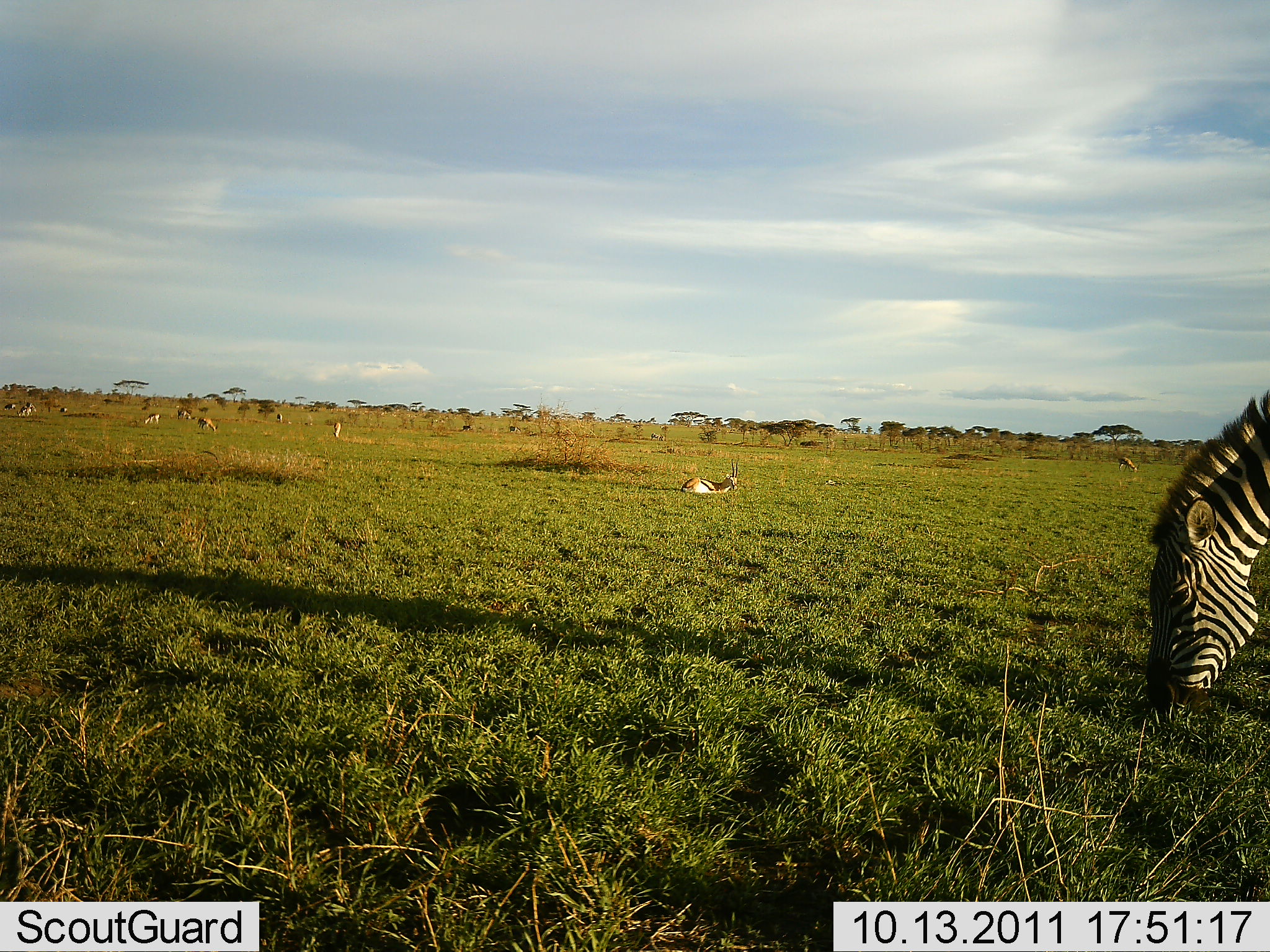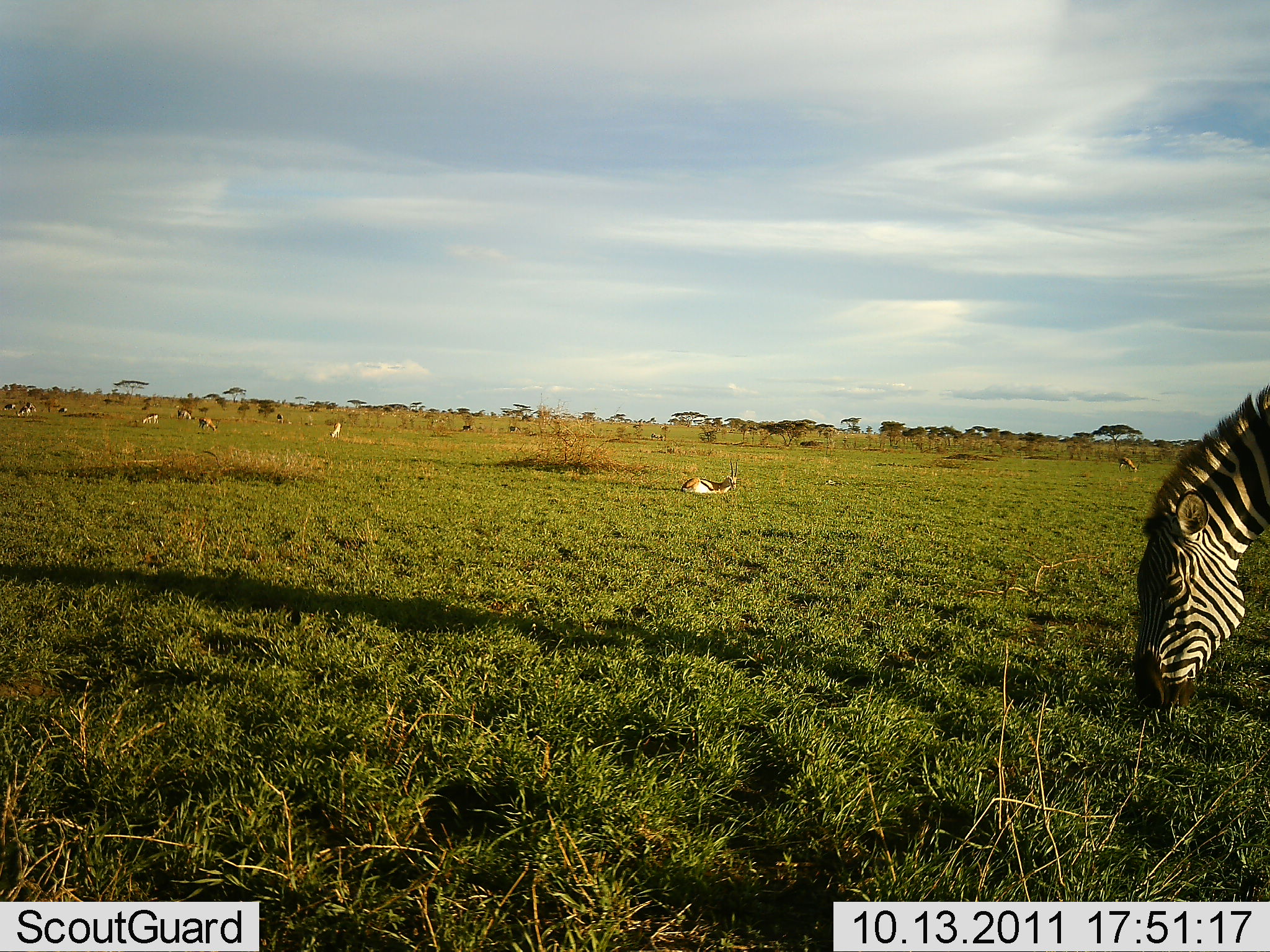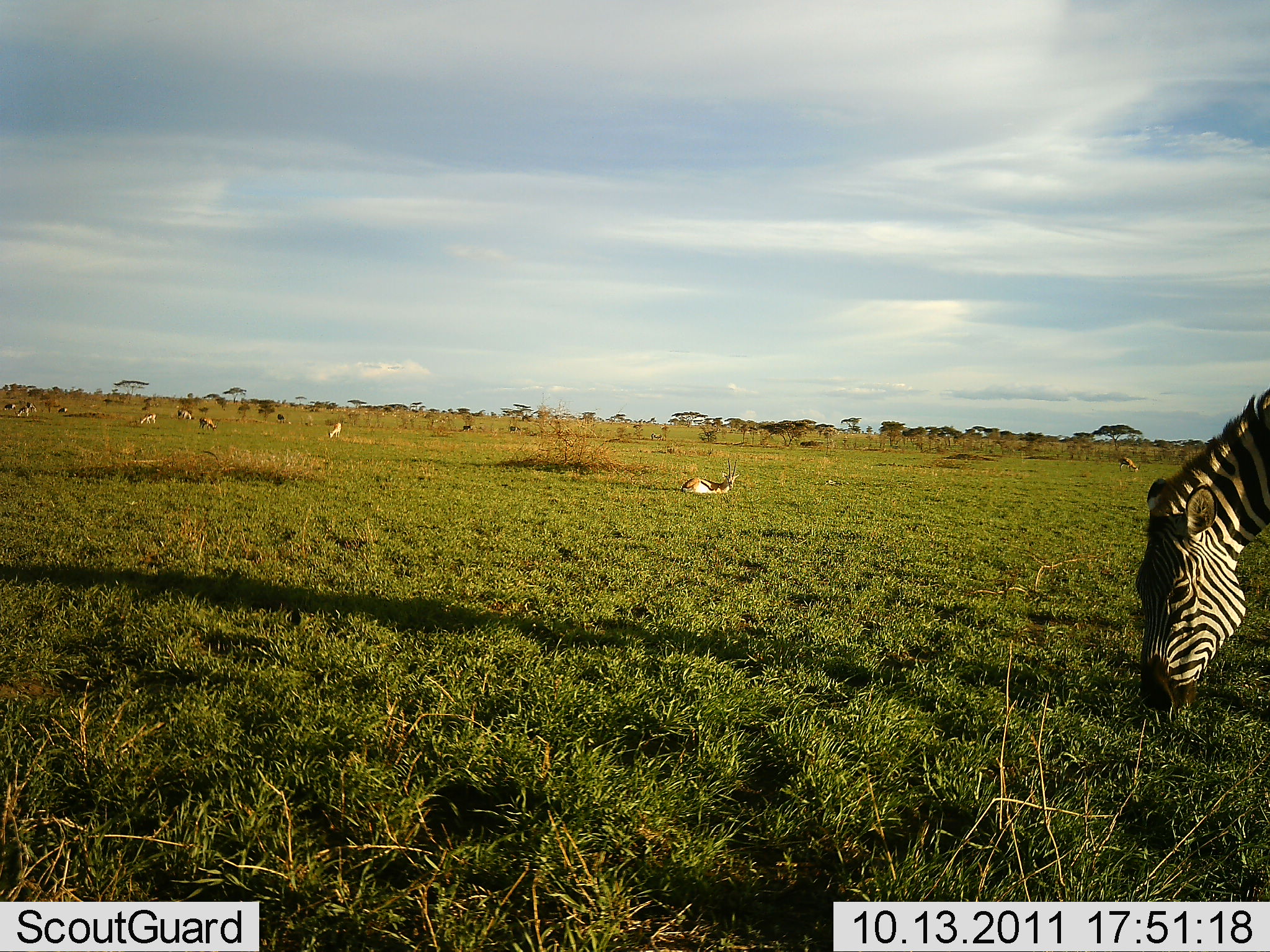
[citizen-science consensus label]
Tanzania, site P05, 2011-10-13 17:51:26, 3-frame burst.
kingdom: Animalia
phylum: Chordata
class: Mammalia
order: Artiodactyla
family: Bovidae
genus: Eudorcas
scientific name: Eudorcas thomsonii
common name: thomson's gazelle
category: gazellethomsons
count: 10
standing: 50%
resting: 100%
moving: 10%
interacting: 10%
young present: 0%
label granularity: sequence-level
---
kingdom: Animalia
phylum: Chordata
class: Mammalia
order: Perissodactyla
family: Equidae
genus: Equus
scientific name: Equus quagga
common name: plains zebra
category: zebra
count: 1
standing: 31%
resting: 0%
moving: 0%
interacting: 0%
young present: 0%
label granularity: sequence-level